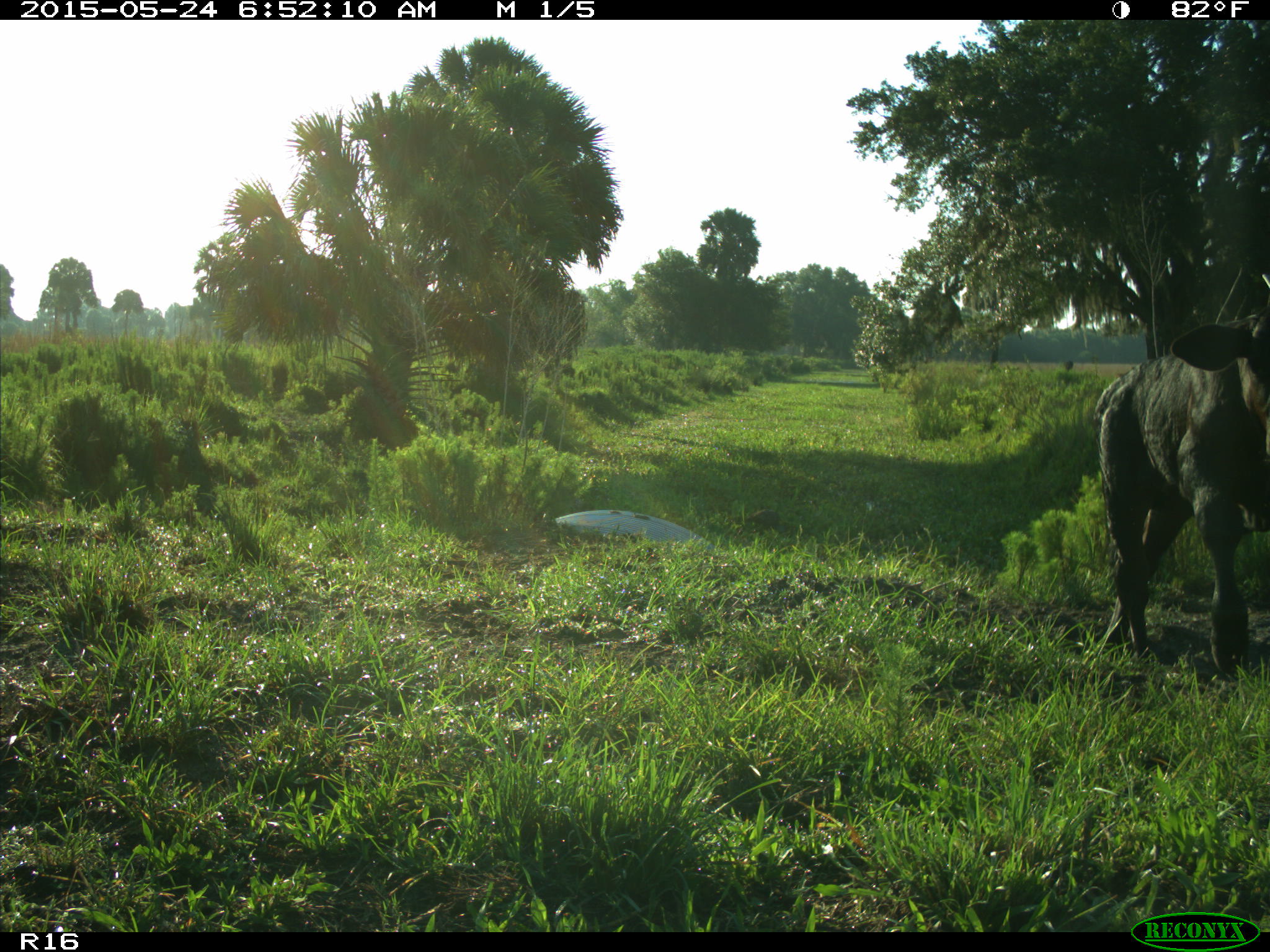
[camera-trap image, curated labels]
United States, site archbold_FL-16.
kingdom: Animalia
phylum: Chordata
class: Mammalia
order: Artiodactyla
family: Bovidae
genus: Bos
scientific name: Bos taurus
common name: domestic cow